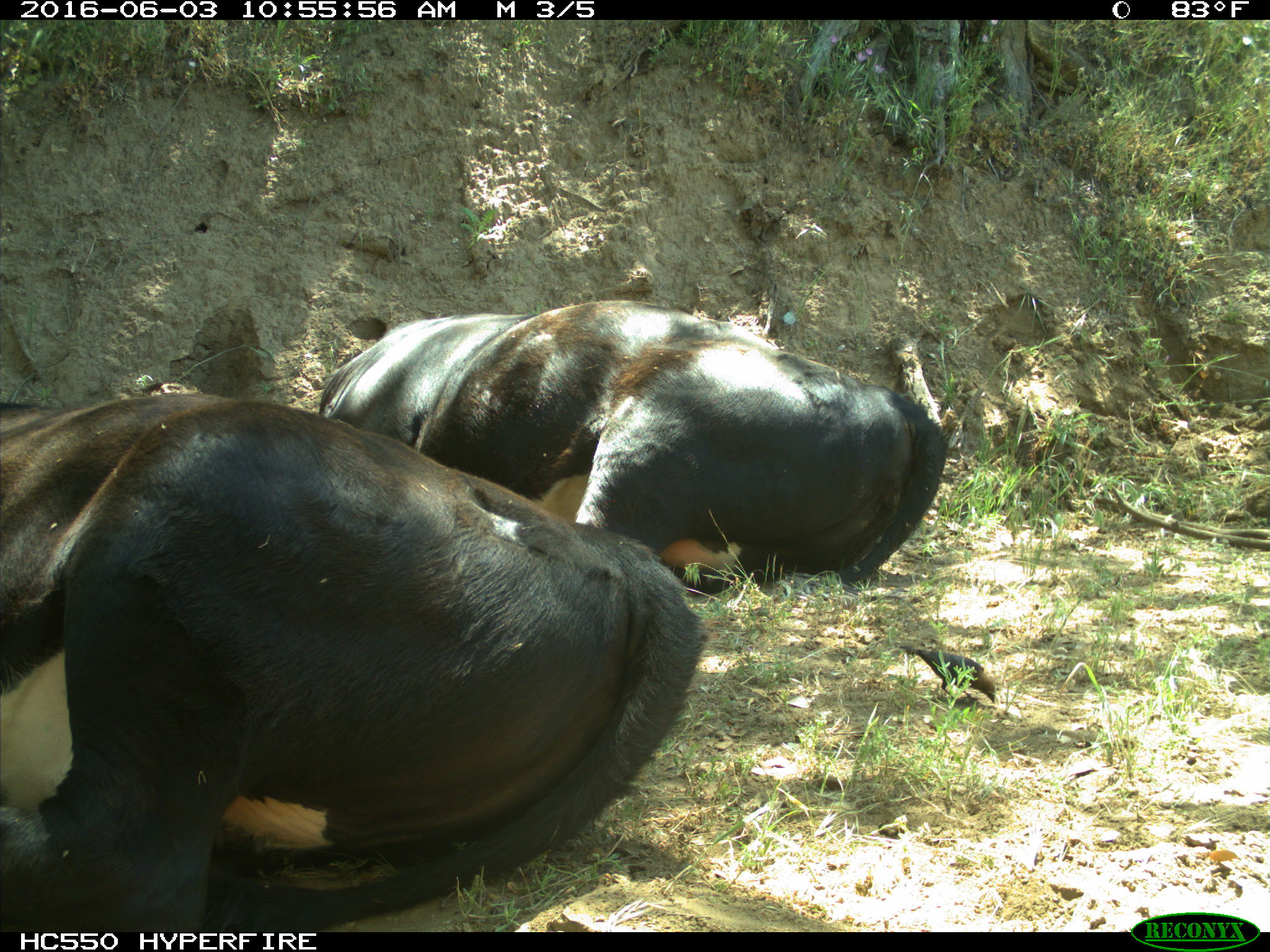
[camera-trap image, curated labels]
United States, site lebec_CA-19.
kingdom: Animalia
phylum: Chordata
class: Mammalia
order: Artiodactyla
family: Bovidae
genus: Bos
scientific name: Bos taurus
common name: domestic cow